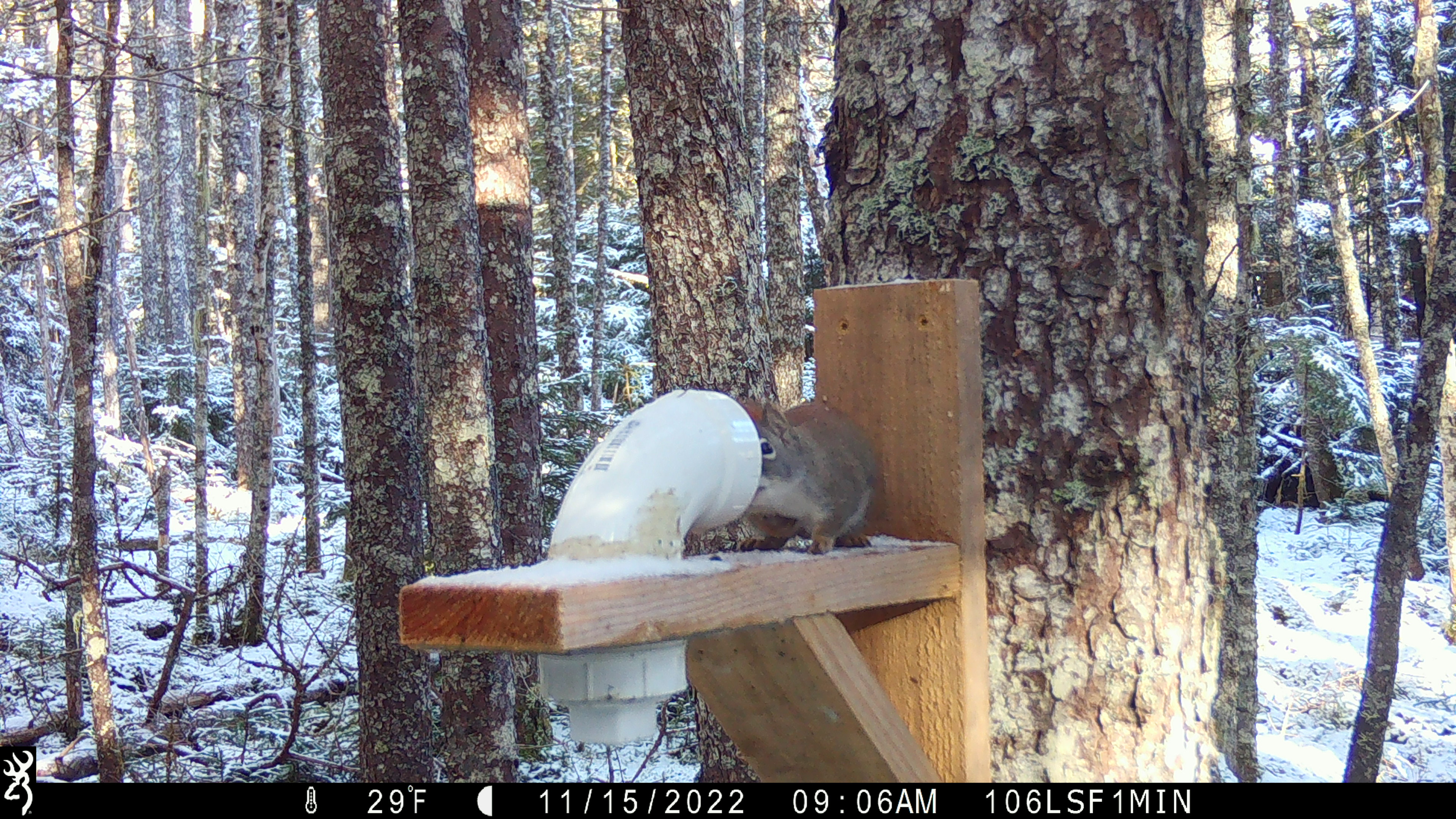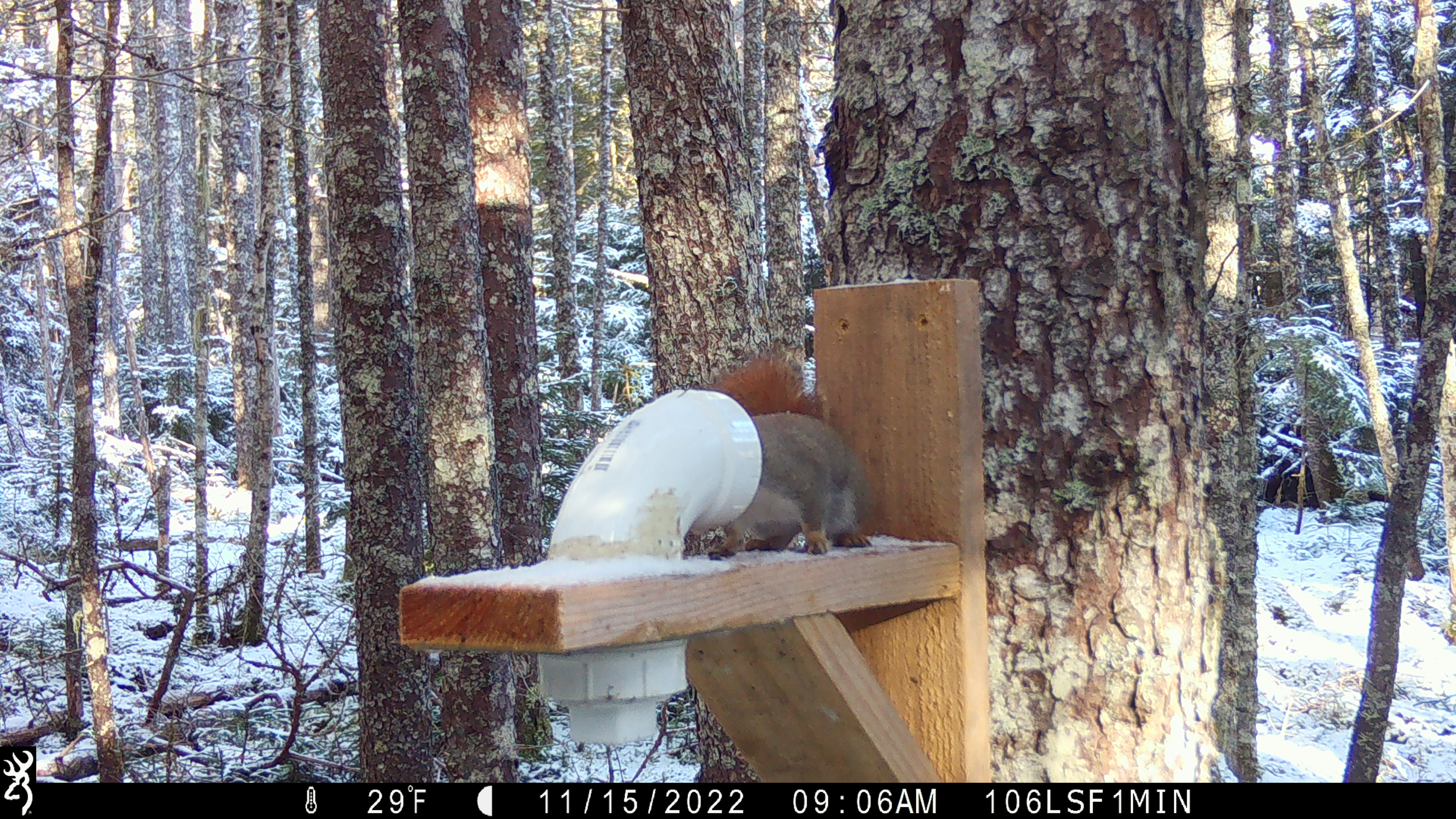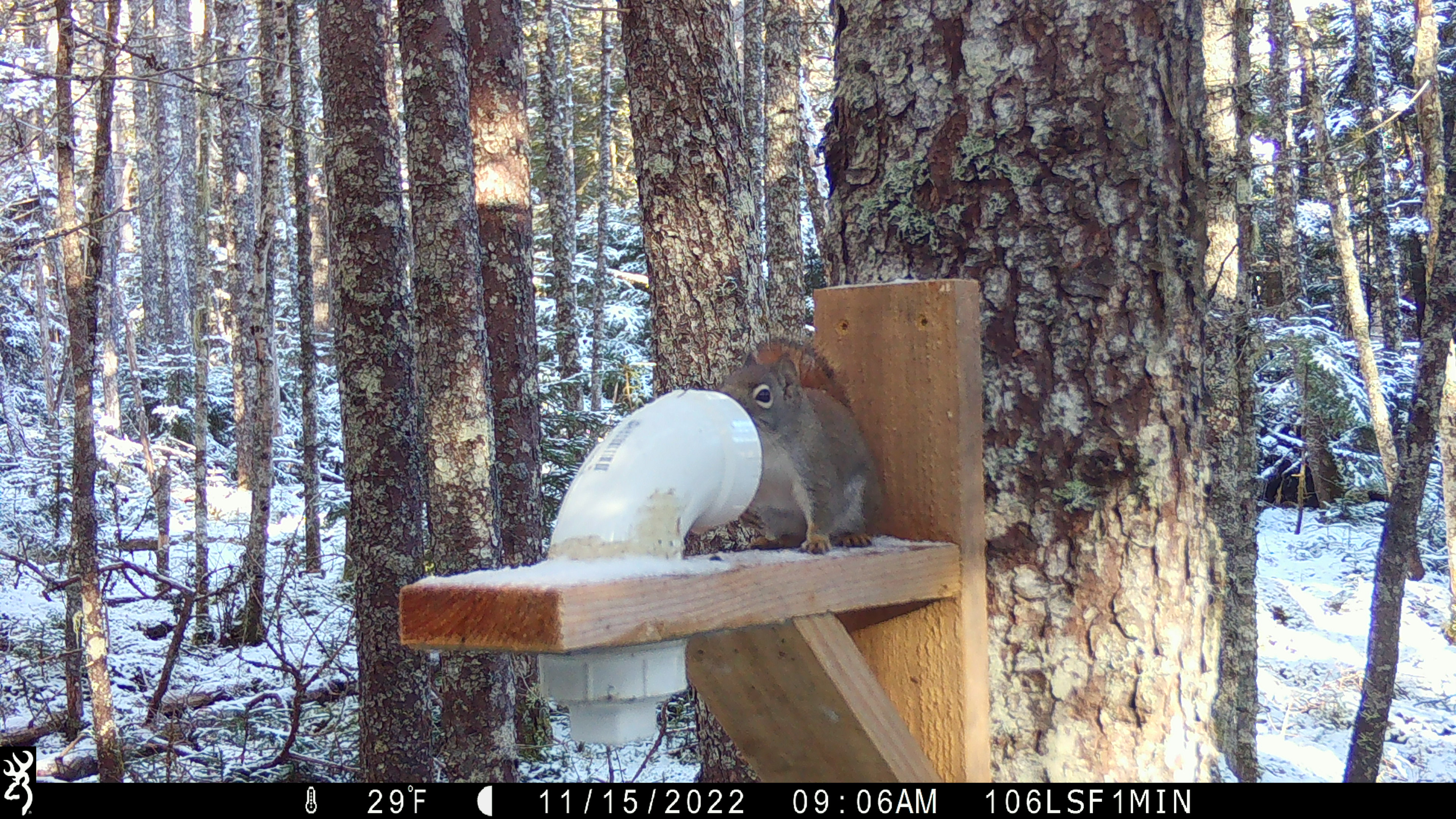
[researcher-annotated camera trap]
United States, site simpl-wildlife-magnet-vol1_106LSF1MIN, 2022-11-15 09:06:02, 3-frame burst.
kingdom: Animalia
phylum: Chordata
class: Mammalia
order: Rodentia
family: Sciuridae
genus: Tamiasciurus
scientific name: Tamiasciurus hudsonicus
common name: red squirrel